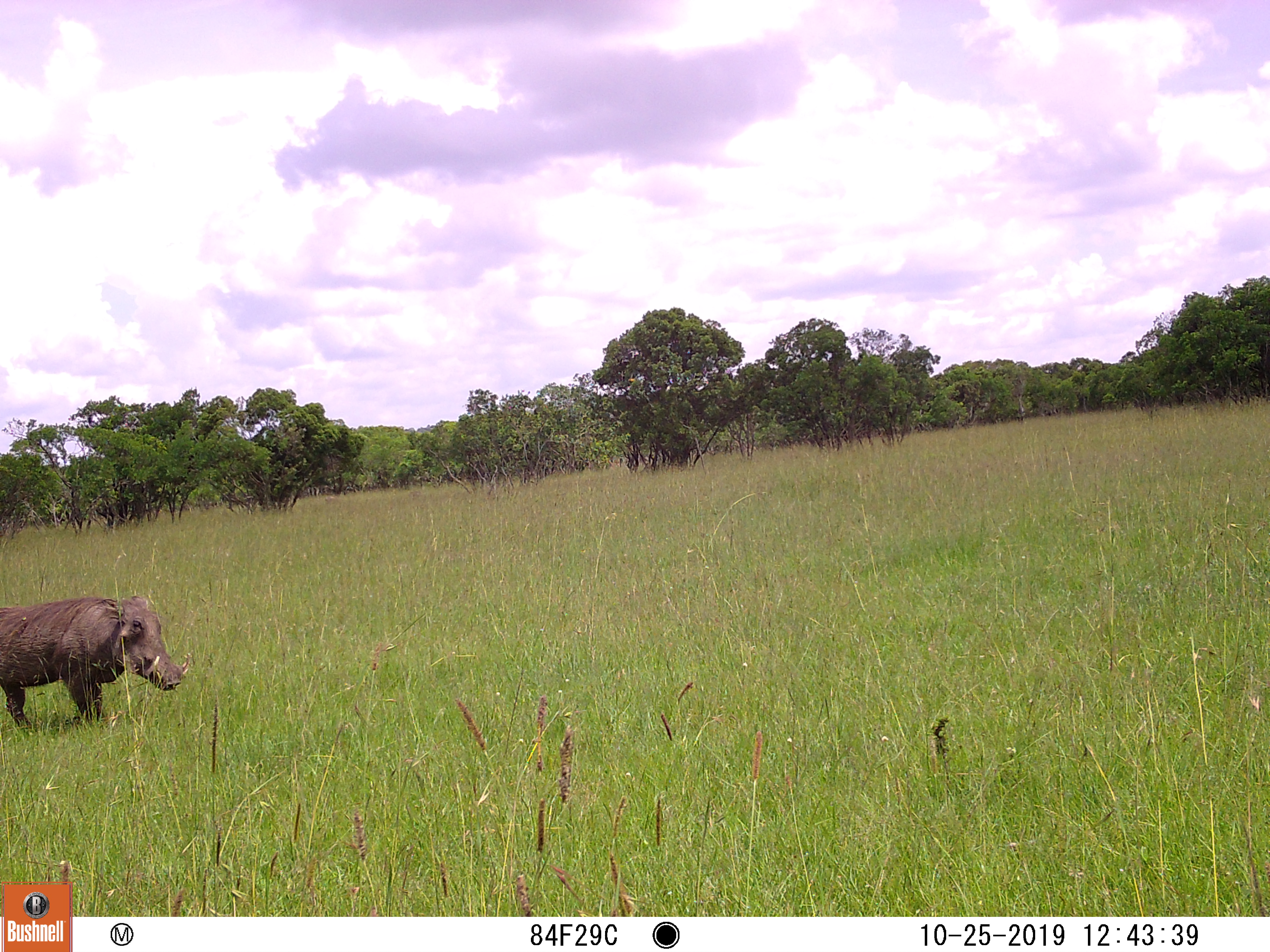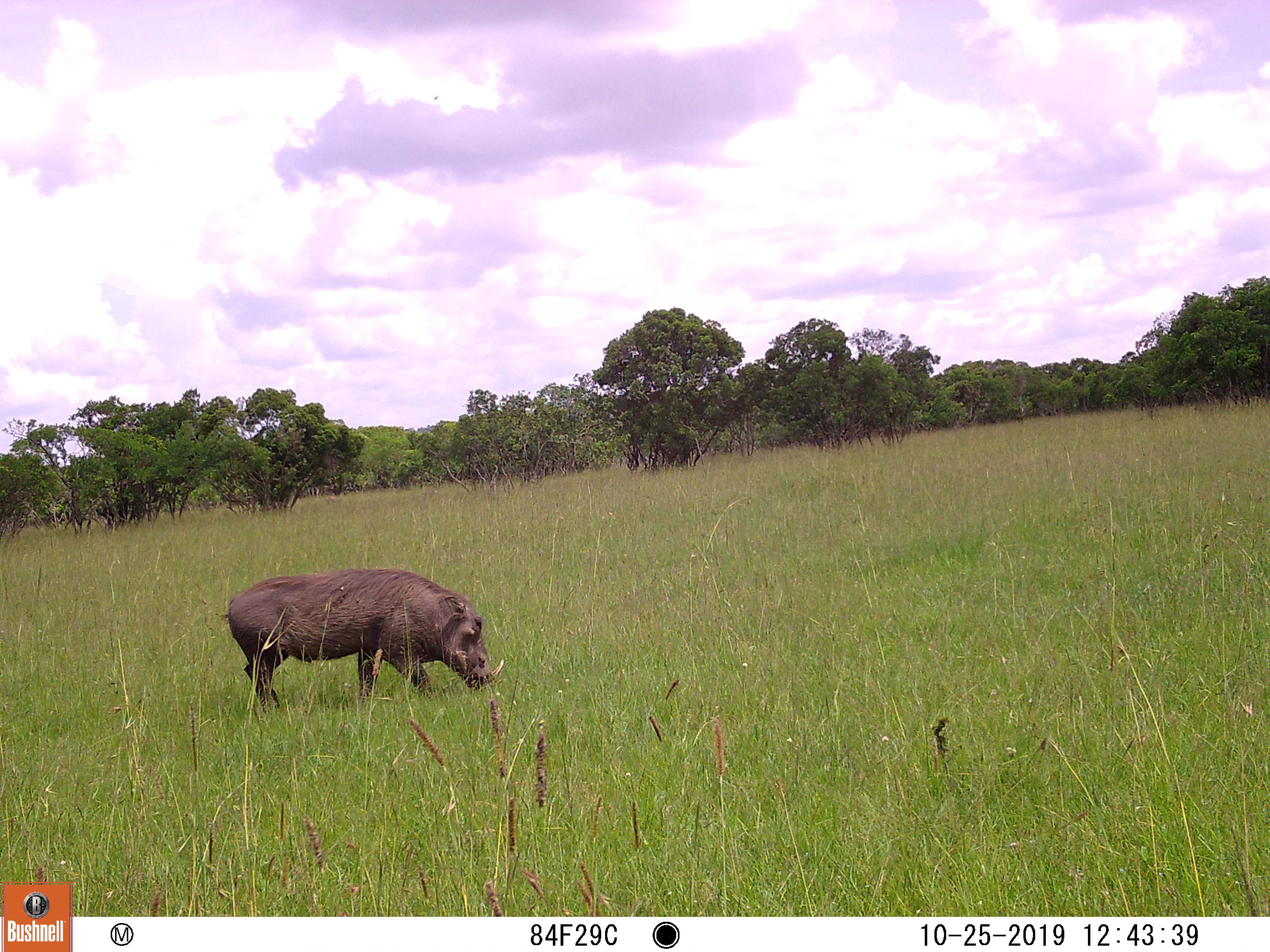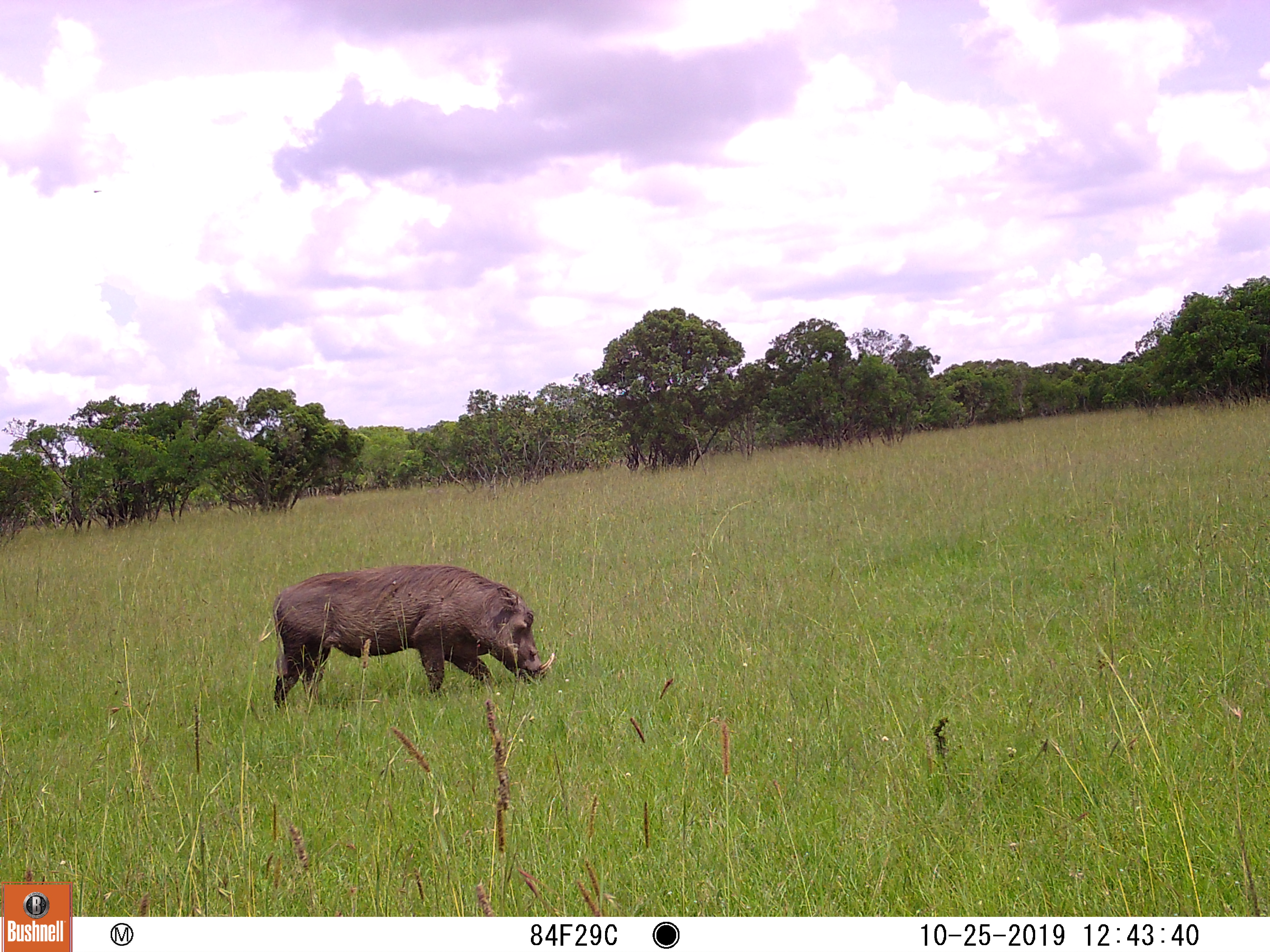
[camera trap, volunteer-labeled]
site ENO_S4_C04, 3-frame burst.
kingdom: Animalia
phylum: Chordata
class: Mammalia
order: Artiodactyla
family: Suidae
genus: Phacochoerus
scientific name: Phacochoerus africanus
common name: warthog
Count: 1.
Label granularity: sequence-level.